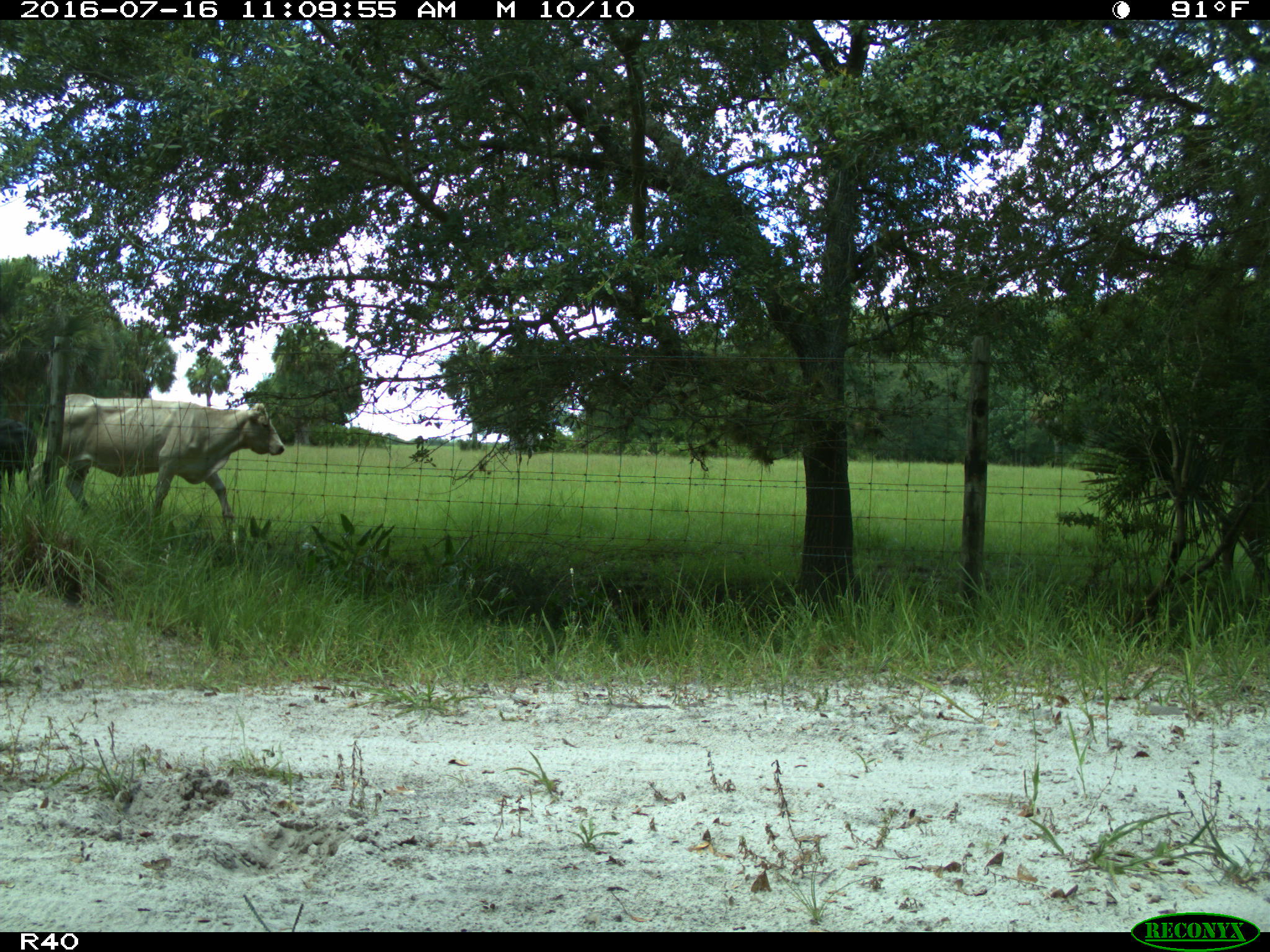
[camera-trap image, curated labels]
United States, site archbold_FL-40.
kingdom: Animalia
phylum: Chordata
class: Mammalia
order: Artiodactyla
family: Bovidae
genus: Bos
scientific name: Bos taurus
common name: domestic cow